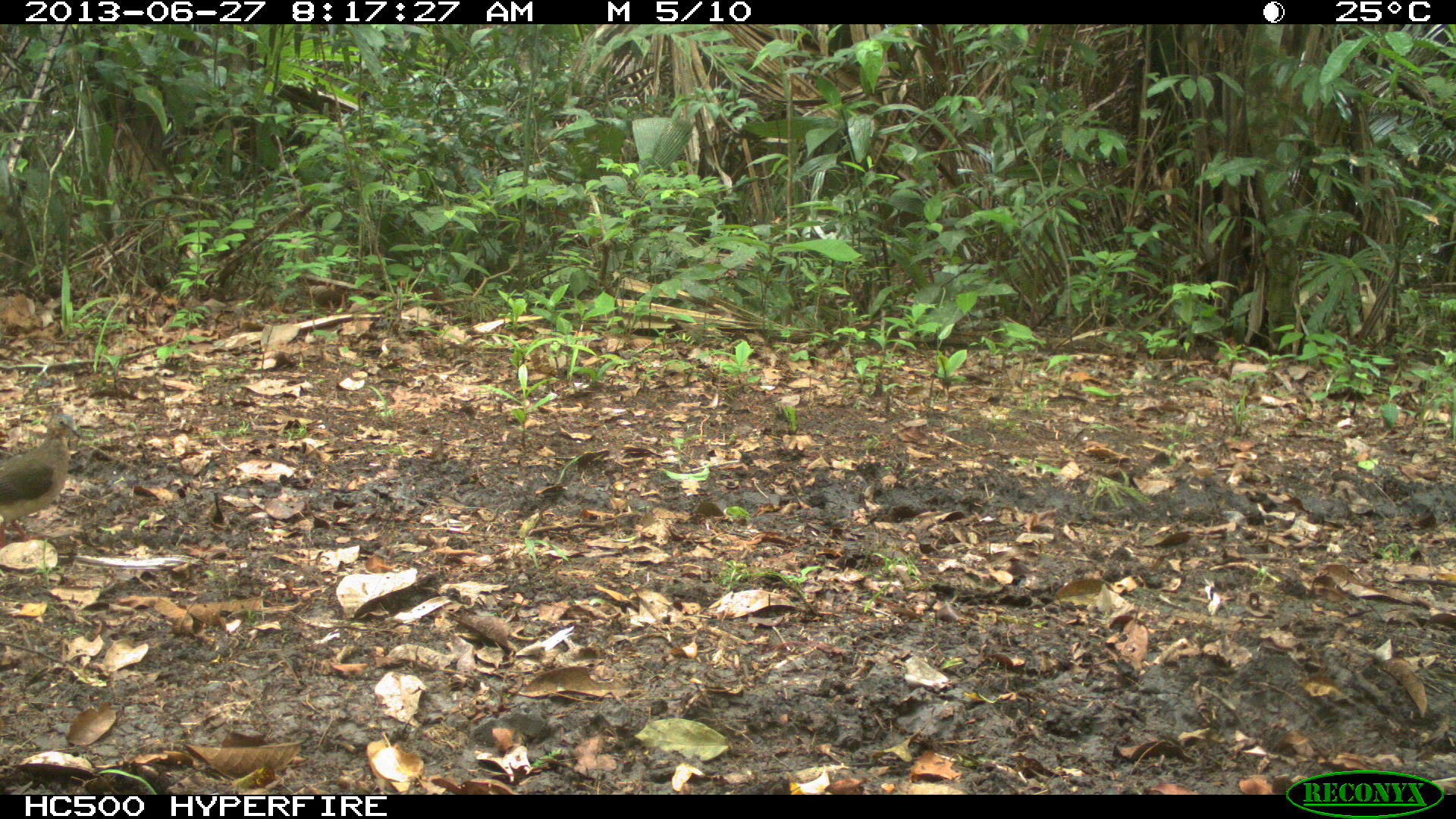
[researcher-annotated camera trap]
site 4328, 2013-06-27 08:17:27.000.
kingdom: Animalia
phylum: Chordata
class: Aves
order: Columbiformes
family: Columbidae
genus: Leptotila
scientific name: Leptotila plumbeiceps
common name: gray-headed dove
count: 1